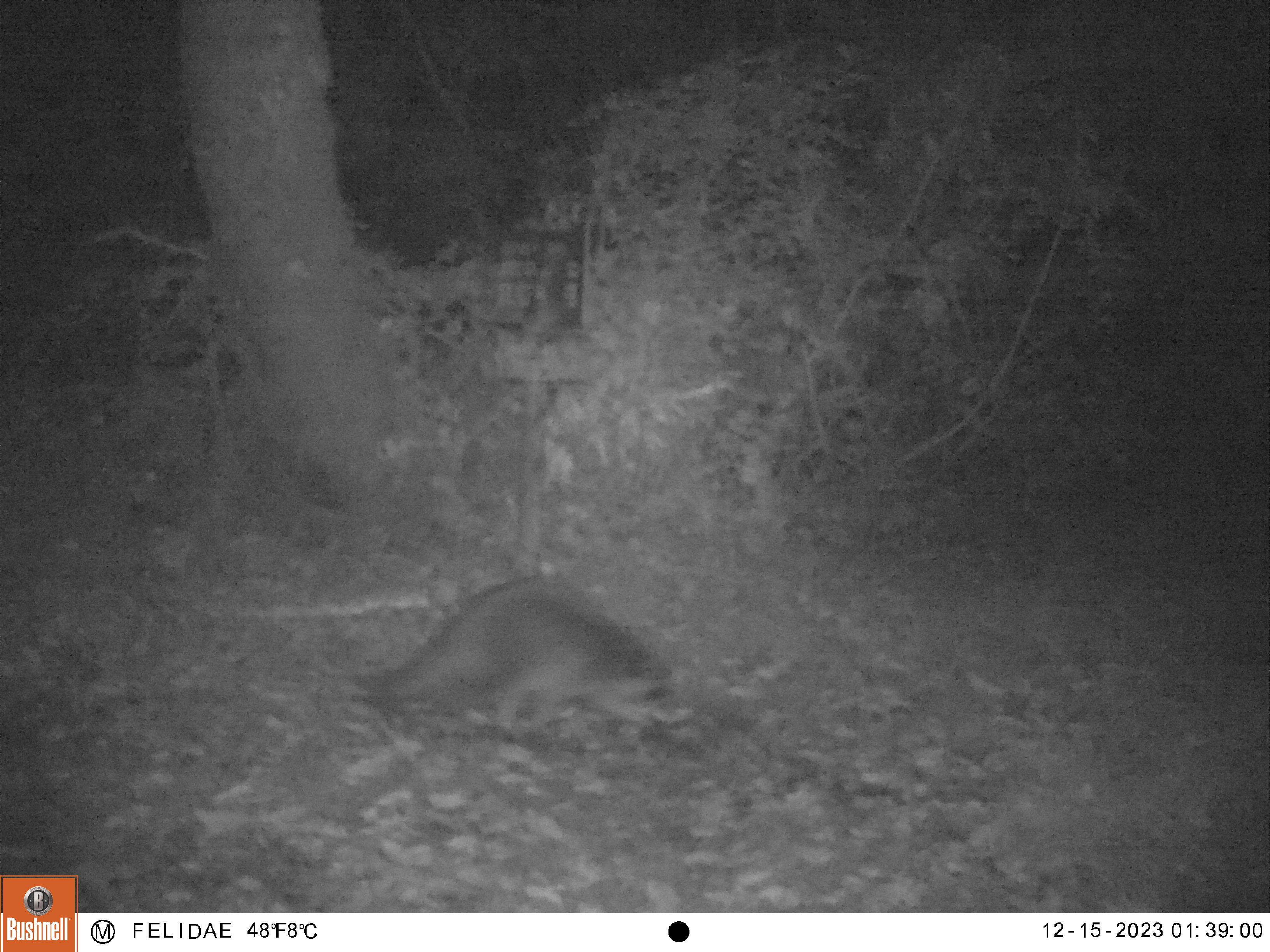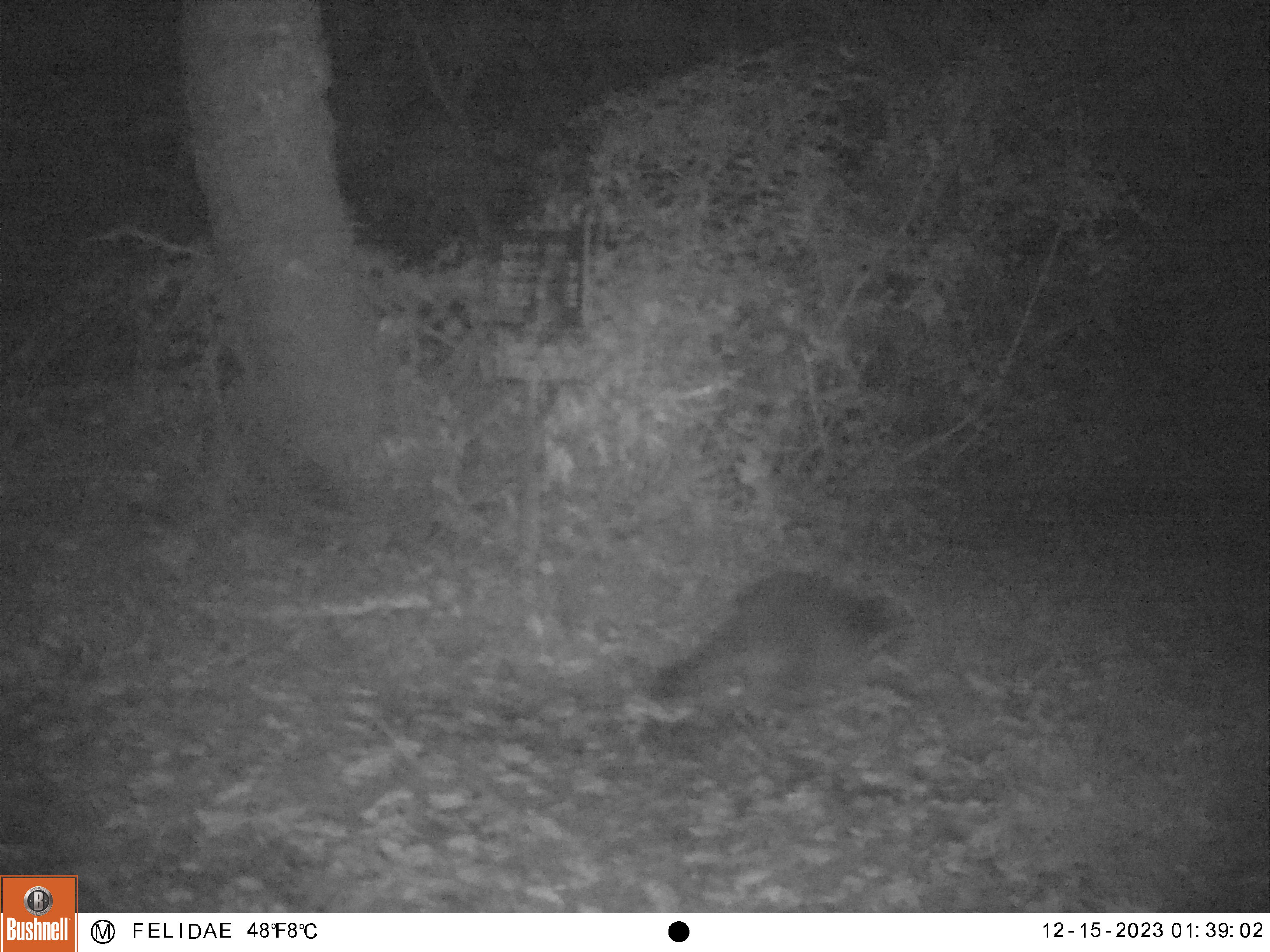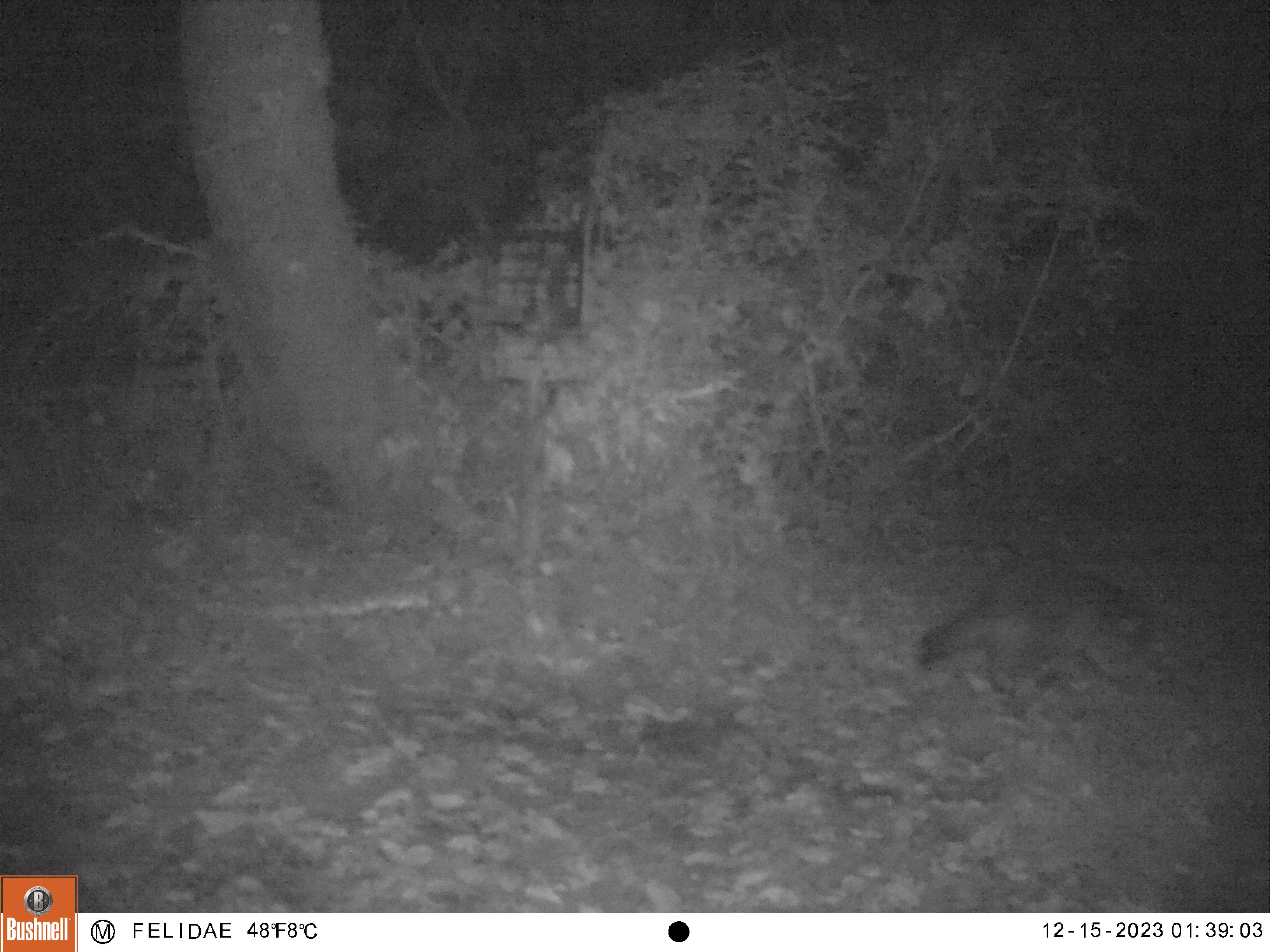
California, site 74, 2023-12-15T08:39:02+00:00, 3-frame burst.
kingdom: Animalia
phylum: Chordata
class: Mammalia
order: Carnivora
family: Procyonidae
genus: Procyon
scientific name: Procyon lotor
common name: raccoon